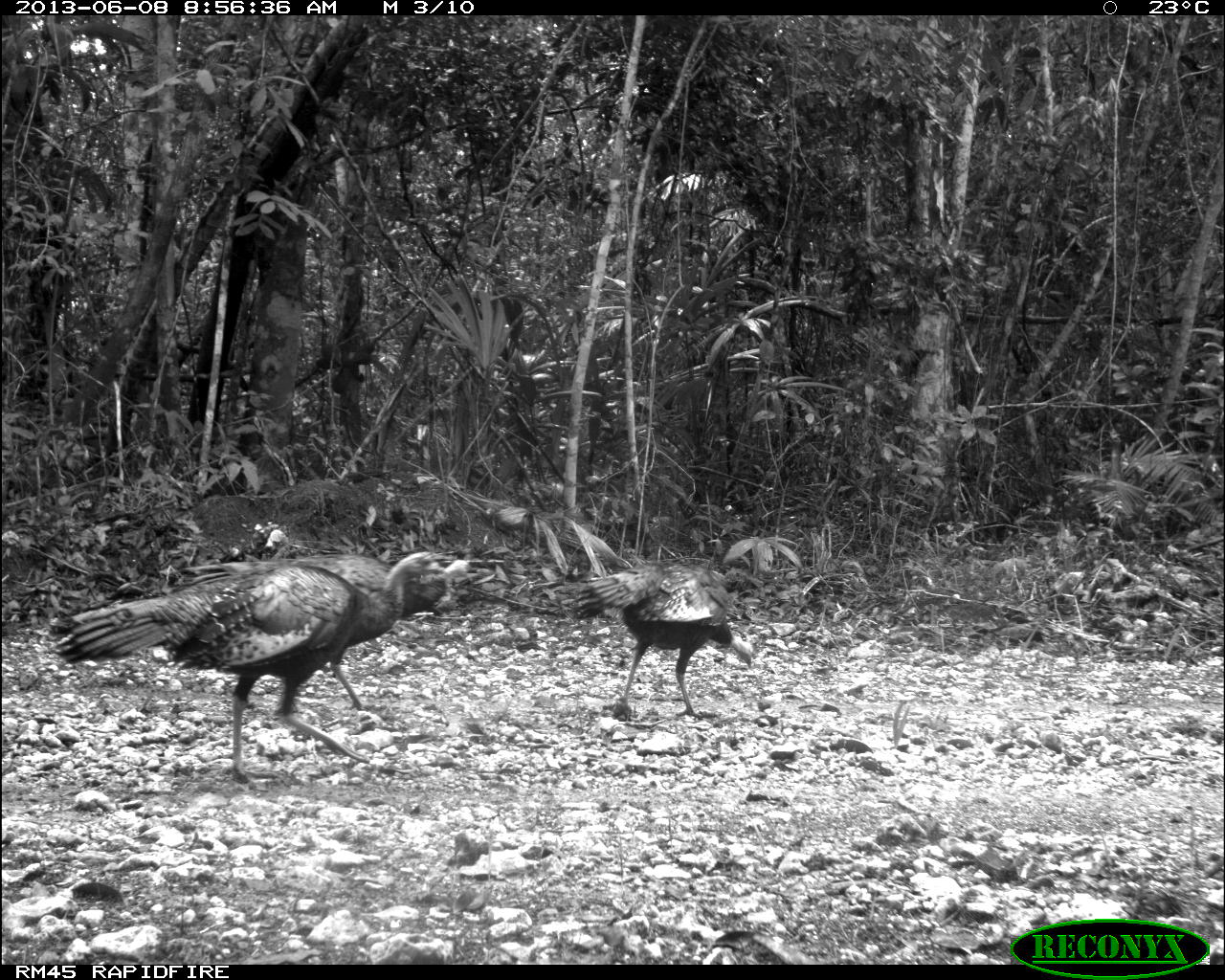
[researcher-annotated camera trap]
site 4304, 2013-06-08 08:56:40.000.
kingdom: Animalia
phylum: Chordata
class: Aves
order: Galliformes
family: Phasianidae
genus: Meleagris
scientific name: Meleagris ocellata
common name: ocellated turkey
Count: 3.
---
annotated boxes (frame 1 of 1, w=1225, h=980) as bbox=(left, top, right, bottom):
meleagris ocellata: bbox=(48, 548, 450, 781); bbox=(171, 552, 479, 711); bbox=(565, 558, 754, 719)